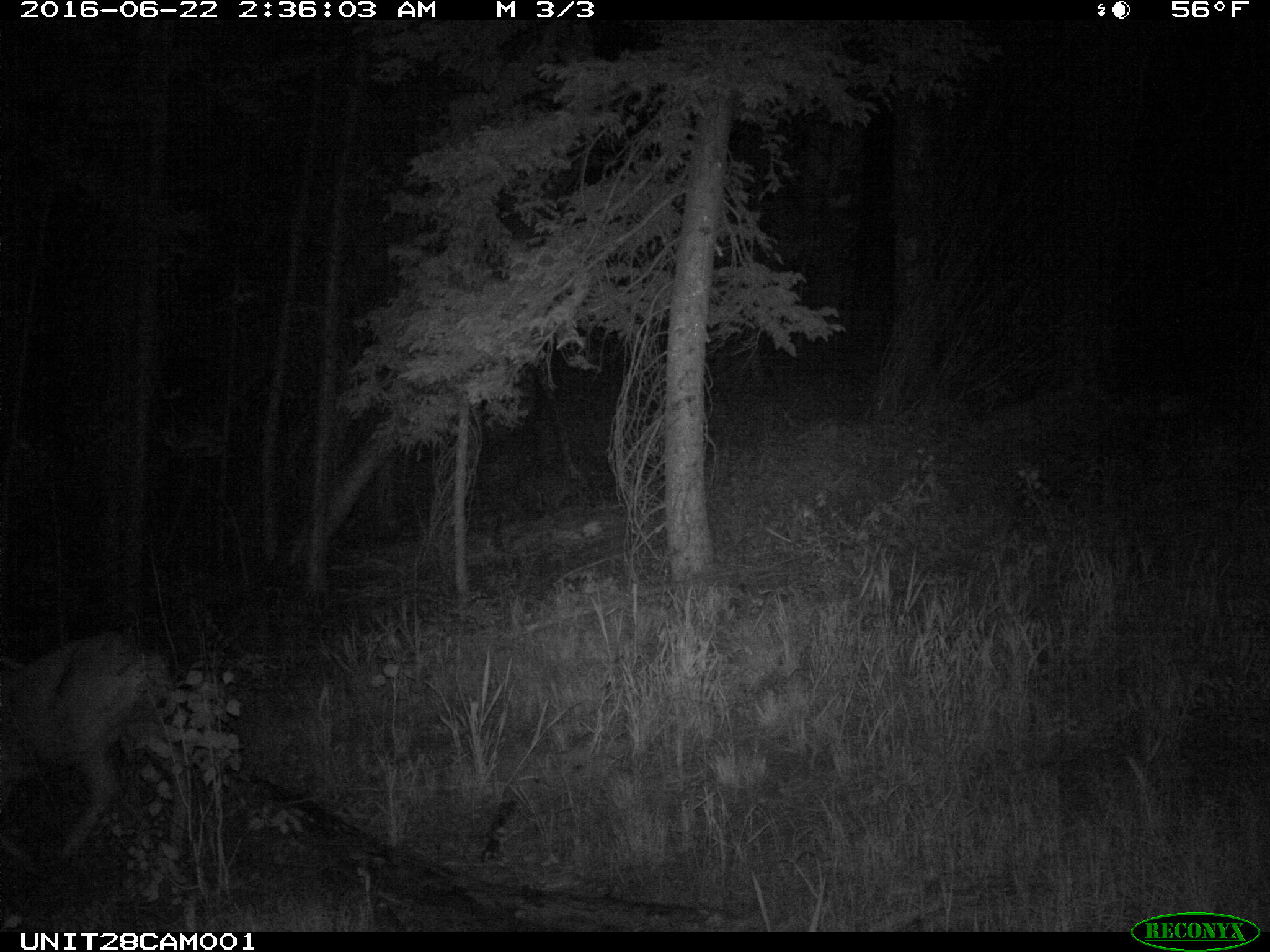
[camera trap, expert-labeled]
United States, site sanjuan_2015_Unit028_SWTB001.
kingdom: Animalia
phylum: Chordata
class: Mammalia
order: Artiodactyla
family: Cervidae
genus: Odocoileus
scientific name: Odocoileus hemionus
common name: mule deer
Odocoileus hemionus (mule deer).